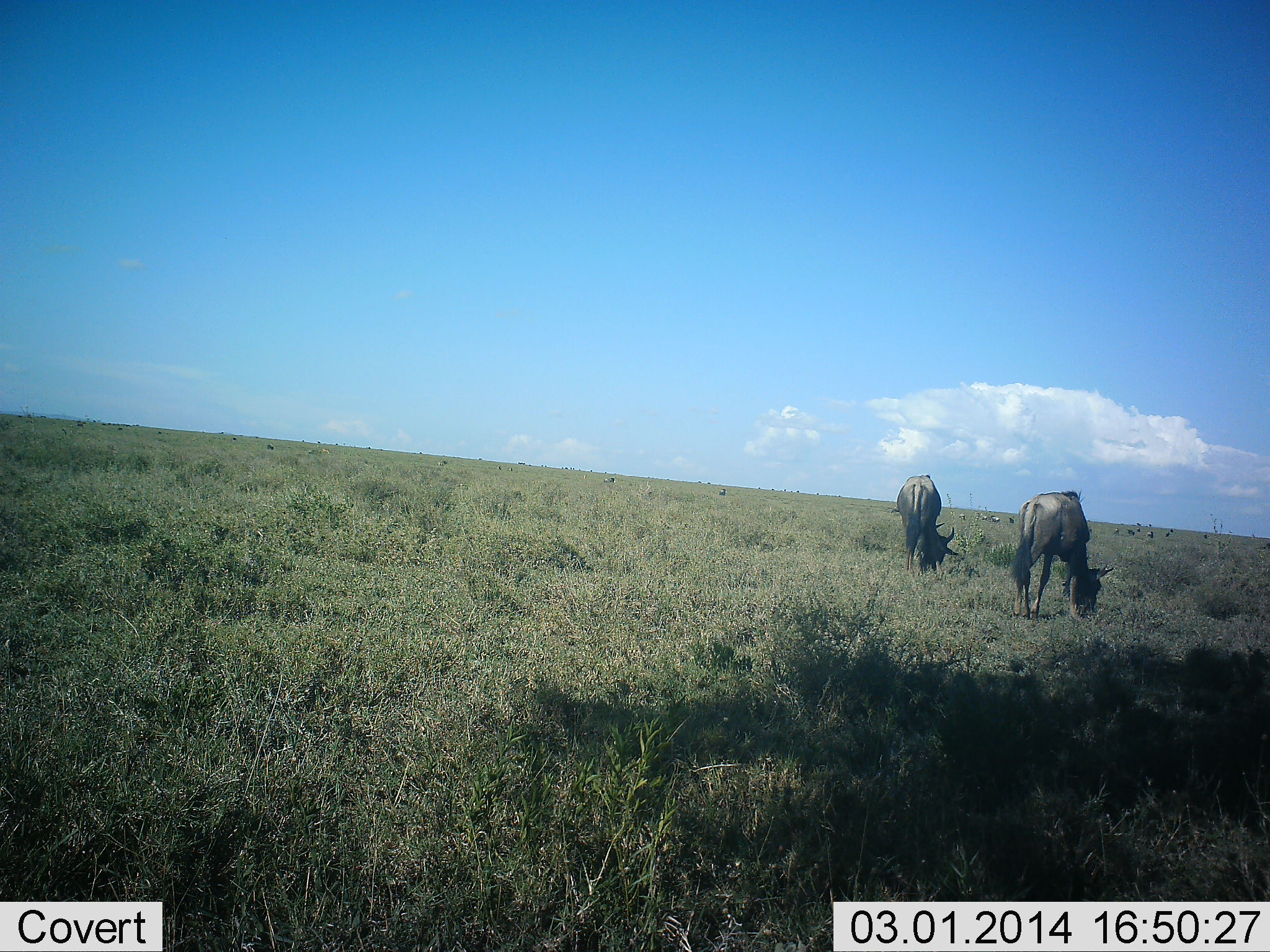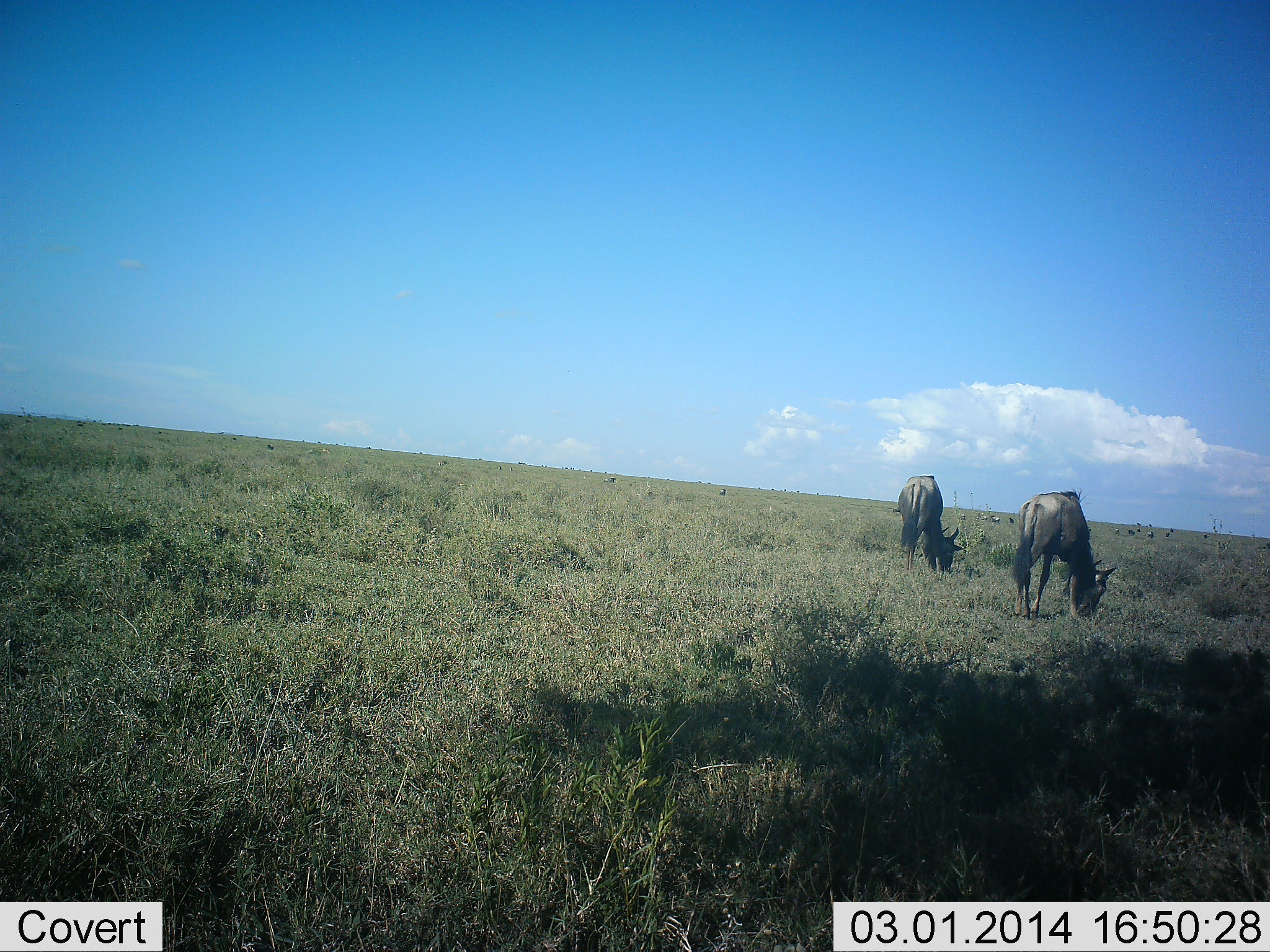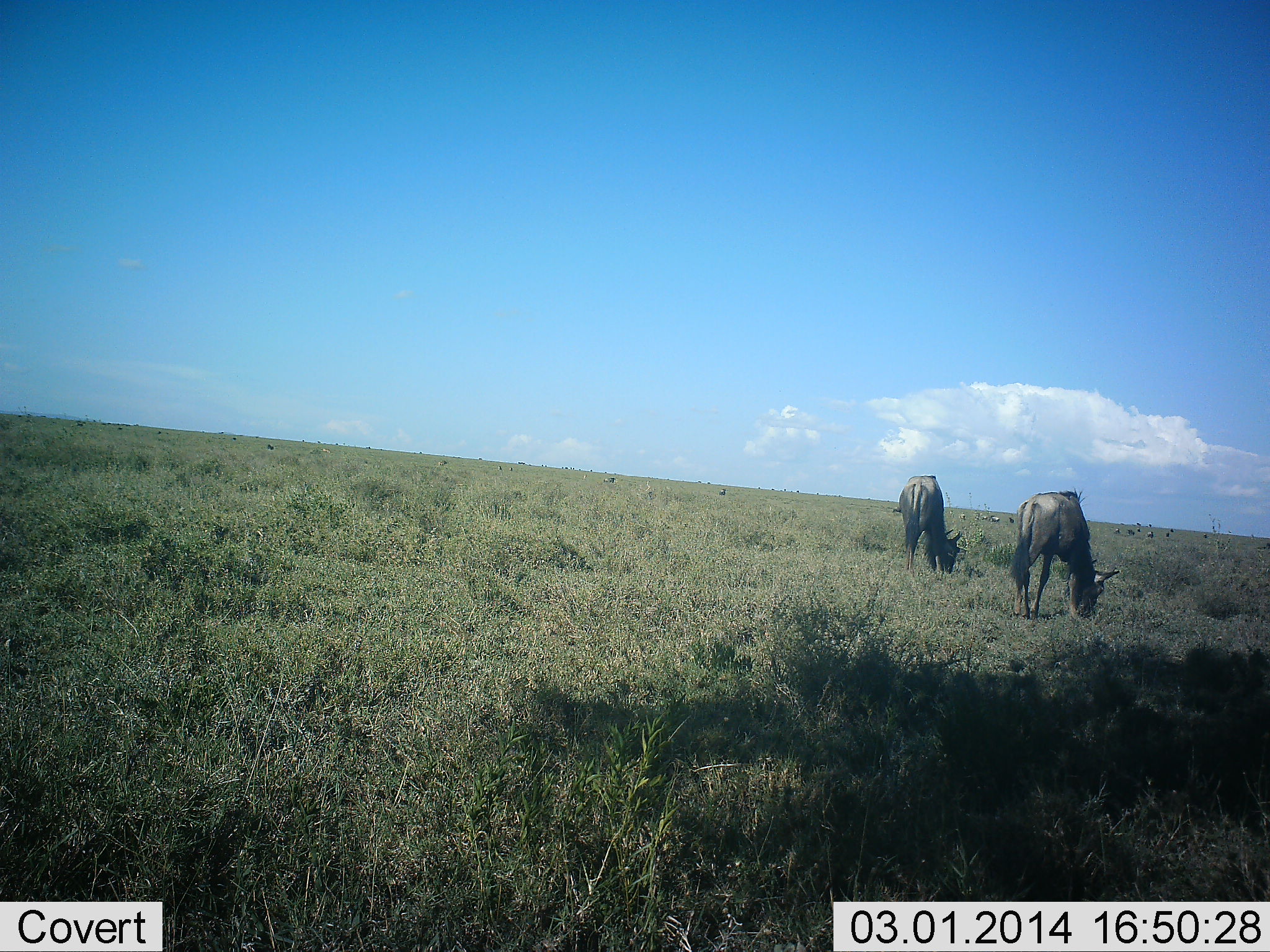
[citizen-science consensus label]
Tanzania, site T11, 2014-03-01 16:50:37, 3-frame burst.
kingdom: Animalia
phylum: Chordata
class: Mammalia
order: Artiodactyla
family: Bovidae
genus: Connochaetes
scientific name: Connochaetes taurinus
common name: blue wildebeest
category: wildebeest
Wildebeest (blue wildebeest) (Connochaetes taurinus), count 2. Behavior (volunteer vote fractions): standing 10%, resting 10%, moving 0%, interacting 0%. Young present (vote fraction): 0%. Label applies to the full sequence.